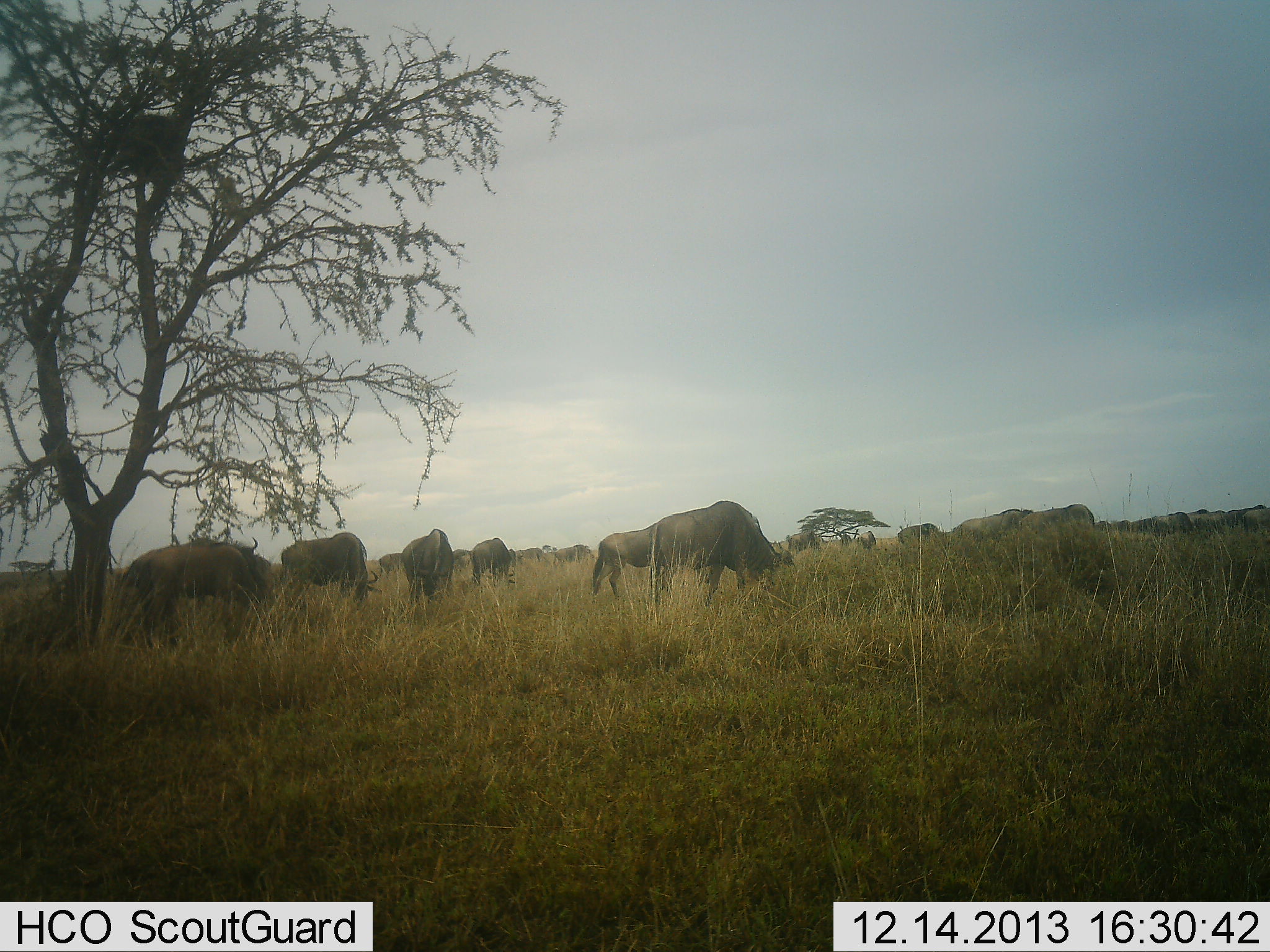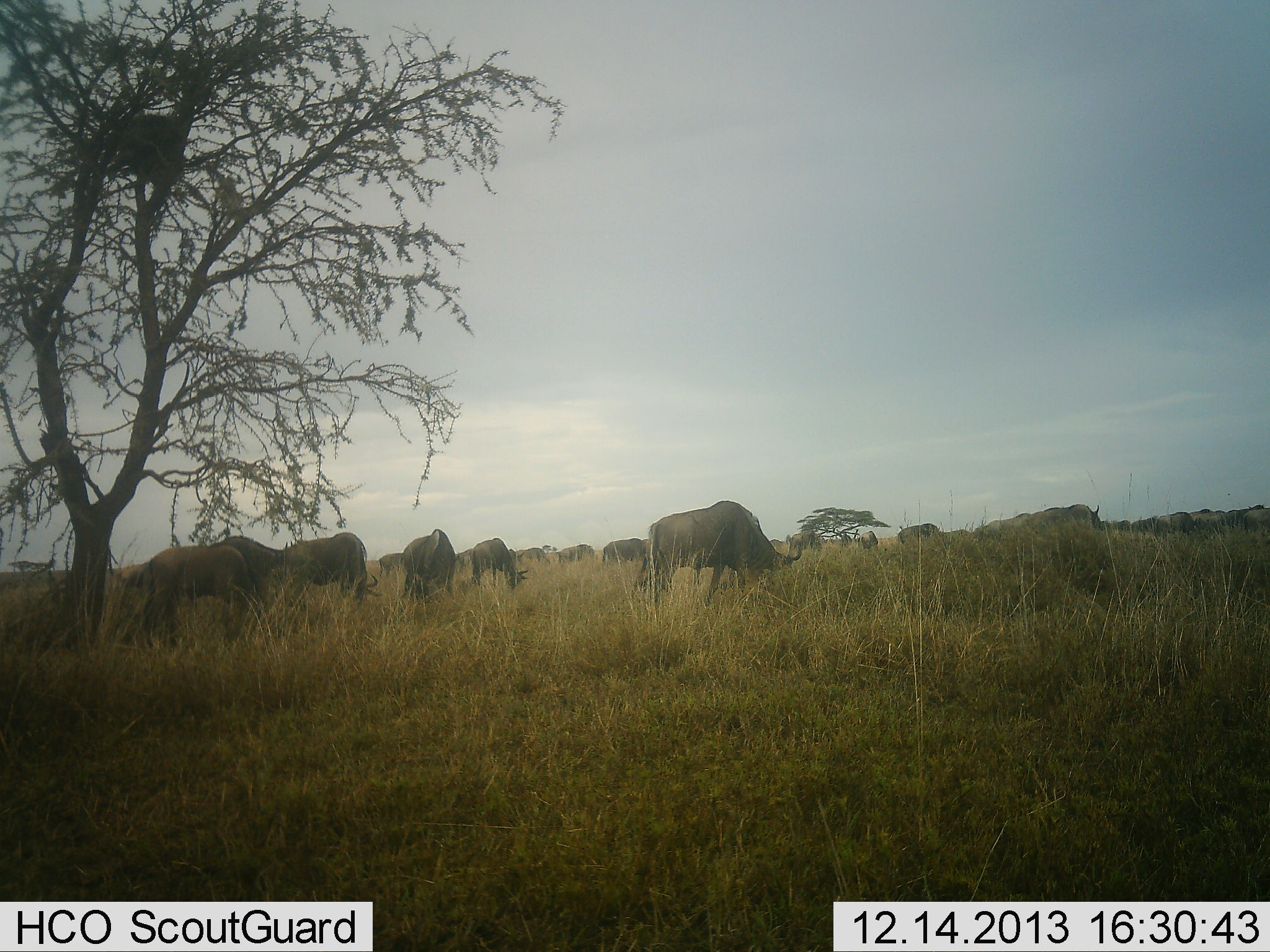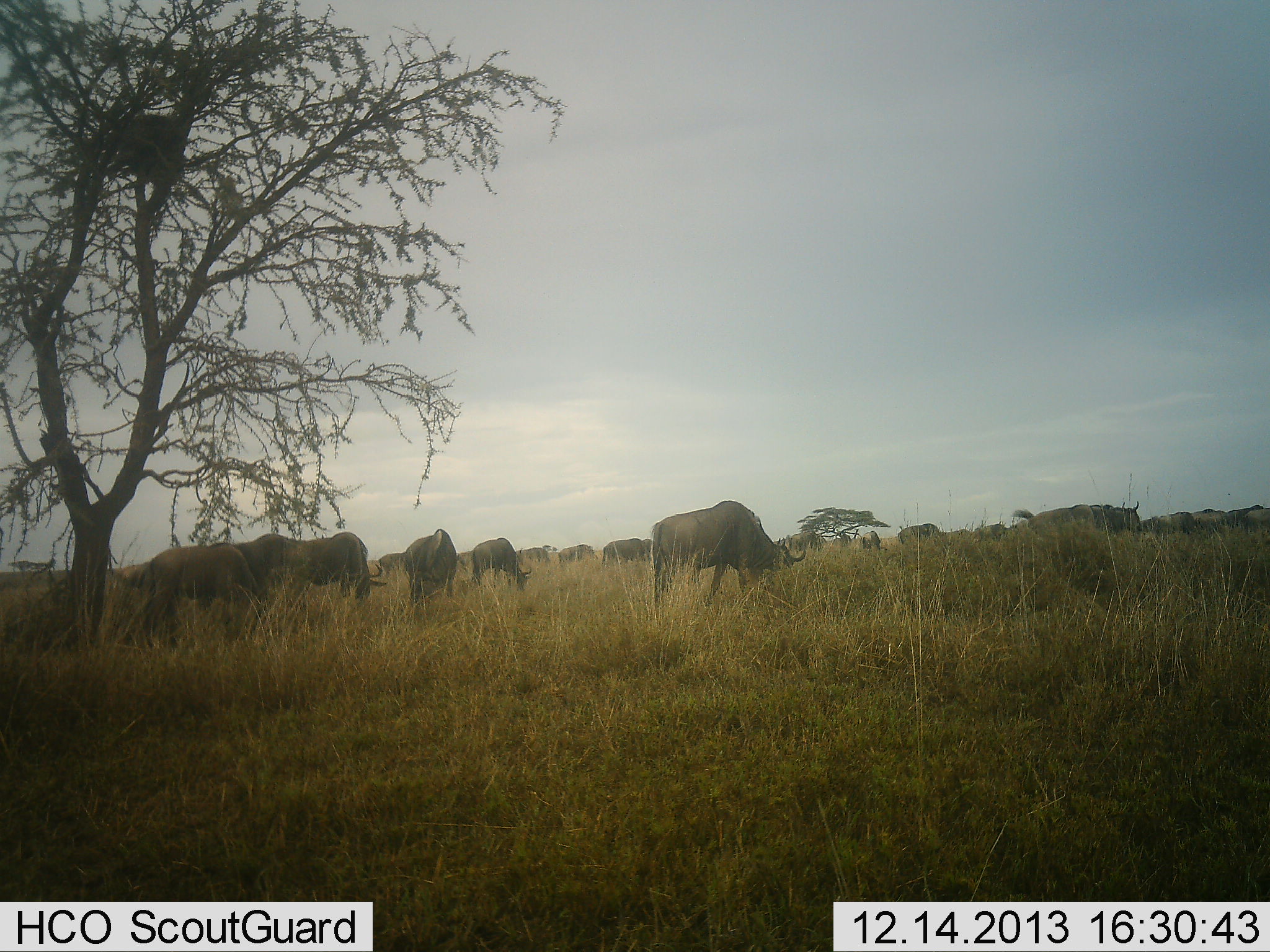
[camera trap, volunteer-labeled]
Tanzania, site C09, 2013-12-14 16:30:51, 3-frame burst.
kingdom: Animalia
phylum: Chordata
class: Mammalia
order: Artiodactyla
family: Bovidae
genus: Connochaetes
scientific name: Connochaetes taurinus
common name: blue wildebeest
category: wildebeest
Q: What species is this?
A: Wildebeest (blue wildebeest) (Connochaetes taurinus).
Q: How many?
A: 11-50.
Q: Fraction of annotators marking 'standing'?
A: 10%.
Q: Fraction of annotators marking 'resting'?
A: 0%.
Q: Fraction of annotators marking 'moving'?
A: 50%.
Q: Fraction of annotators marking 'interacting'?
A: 0%.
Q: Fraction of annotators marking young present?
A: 0%.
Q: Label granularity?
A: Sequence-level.